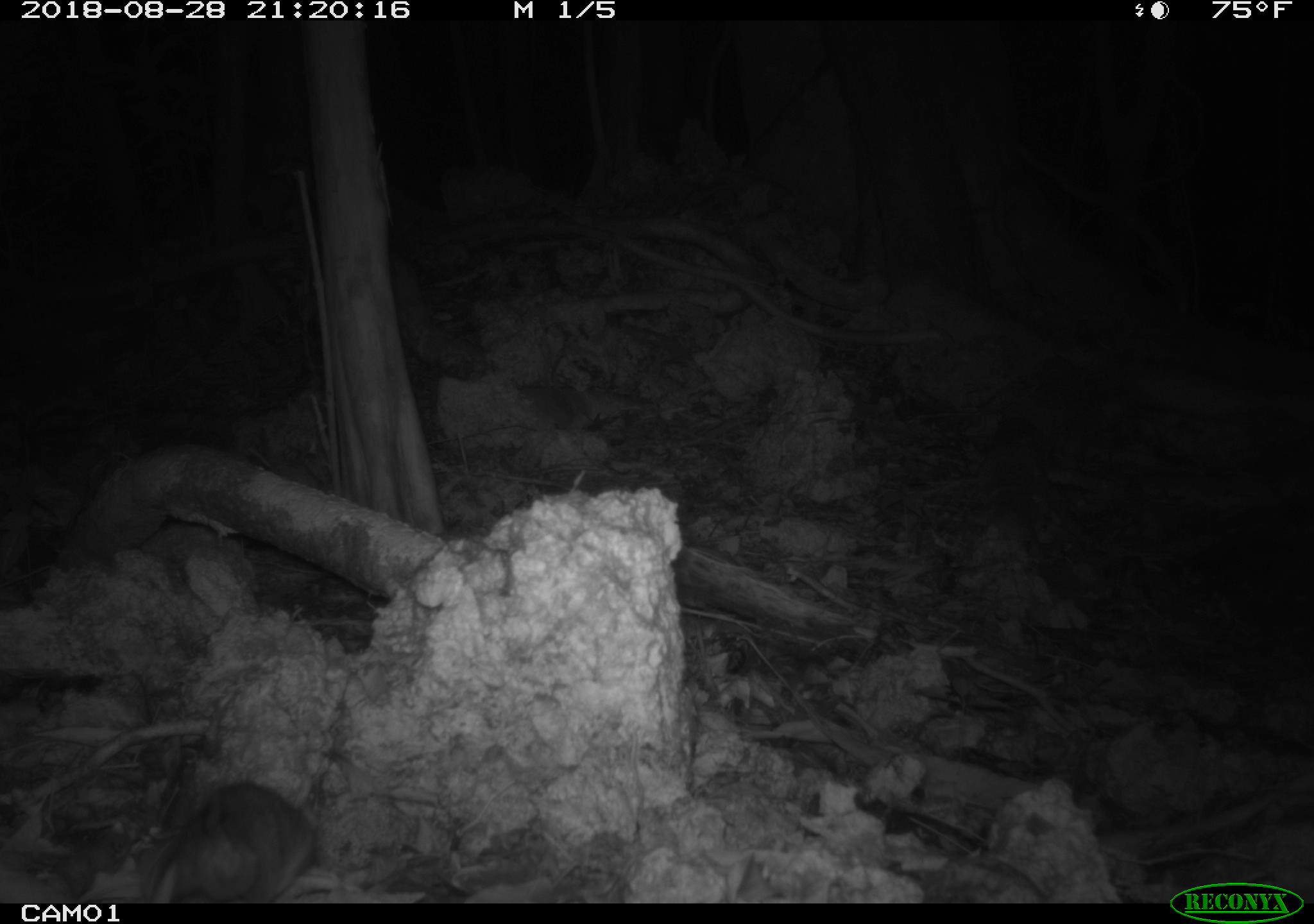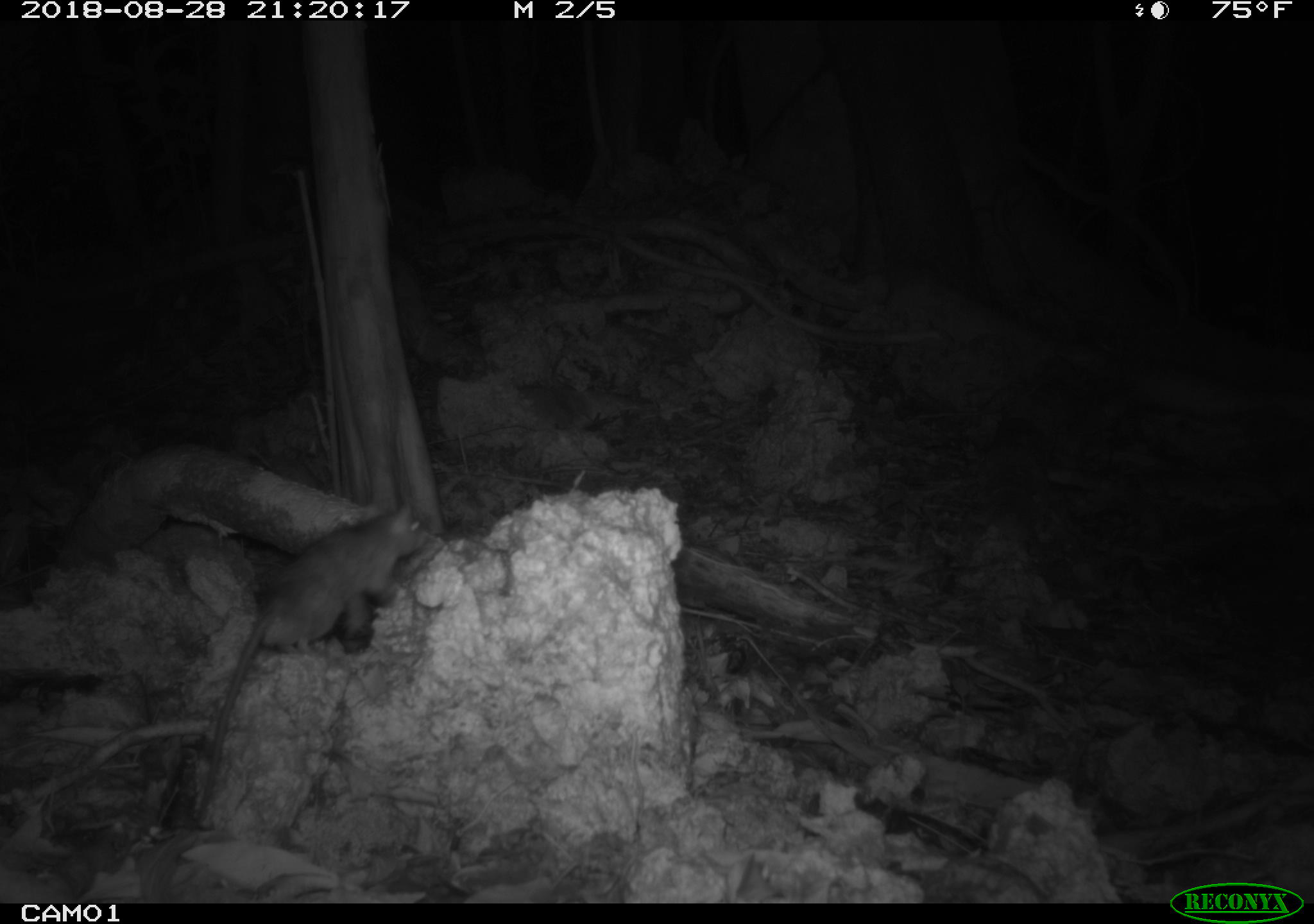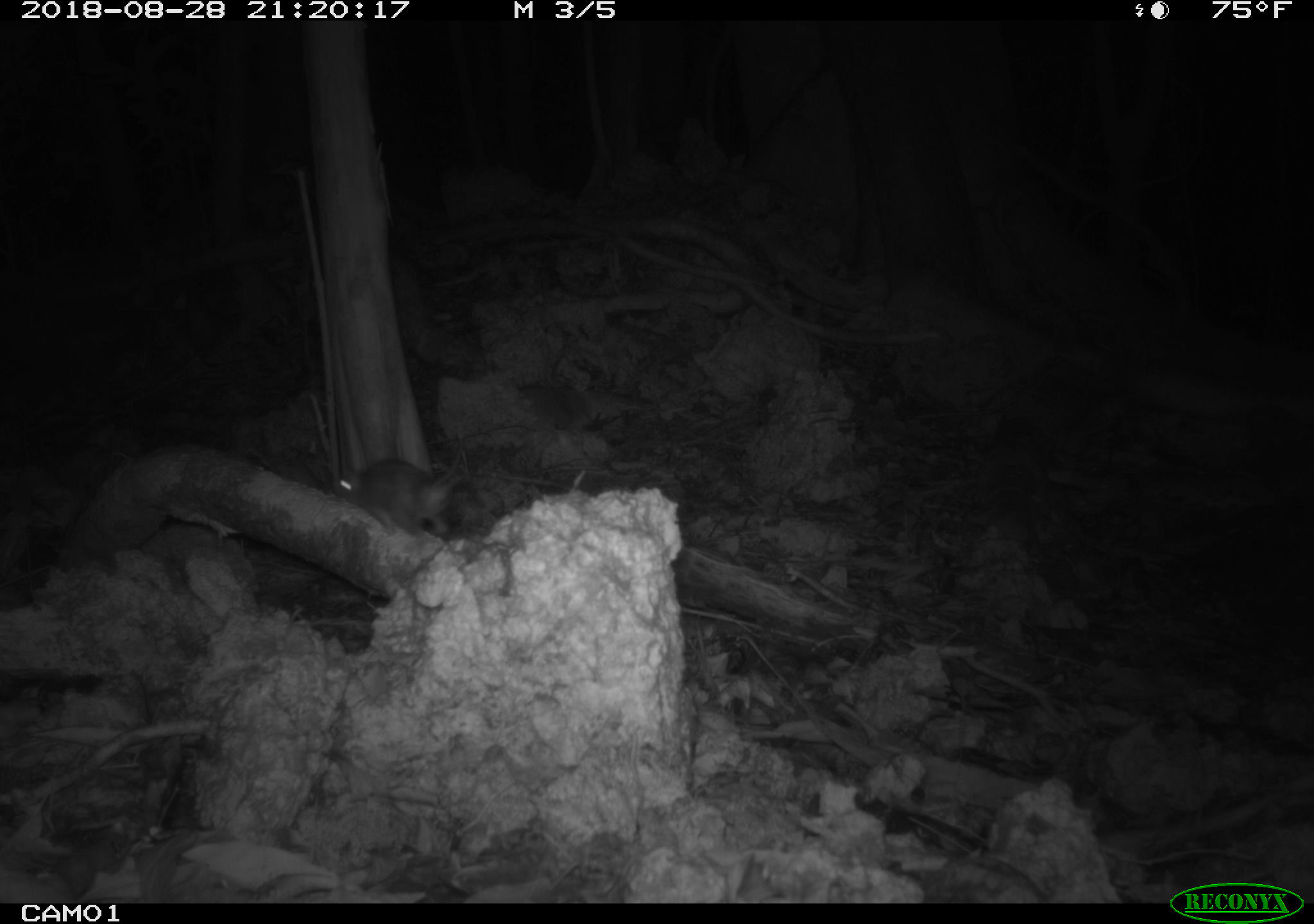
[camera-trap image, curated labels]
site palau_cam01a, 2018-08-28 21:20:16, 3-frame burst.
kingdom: Animalia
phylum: Chordata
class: Mammalia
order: Rodentia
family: Muridae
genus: Rattus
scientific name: Rattus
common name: rat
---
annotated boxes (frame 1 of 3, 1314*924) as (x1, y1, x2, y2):
rat: (142, 780, 321, 901)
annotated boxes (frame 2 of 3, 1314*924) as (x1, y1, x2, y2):
rat: (191, 496, 429, 781)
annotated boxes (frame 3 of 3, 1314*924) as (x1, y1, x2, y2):
rat: (325, 454, 458, 537)